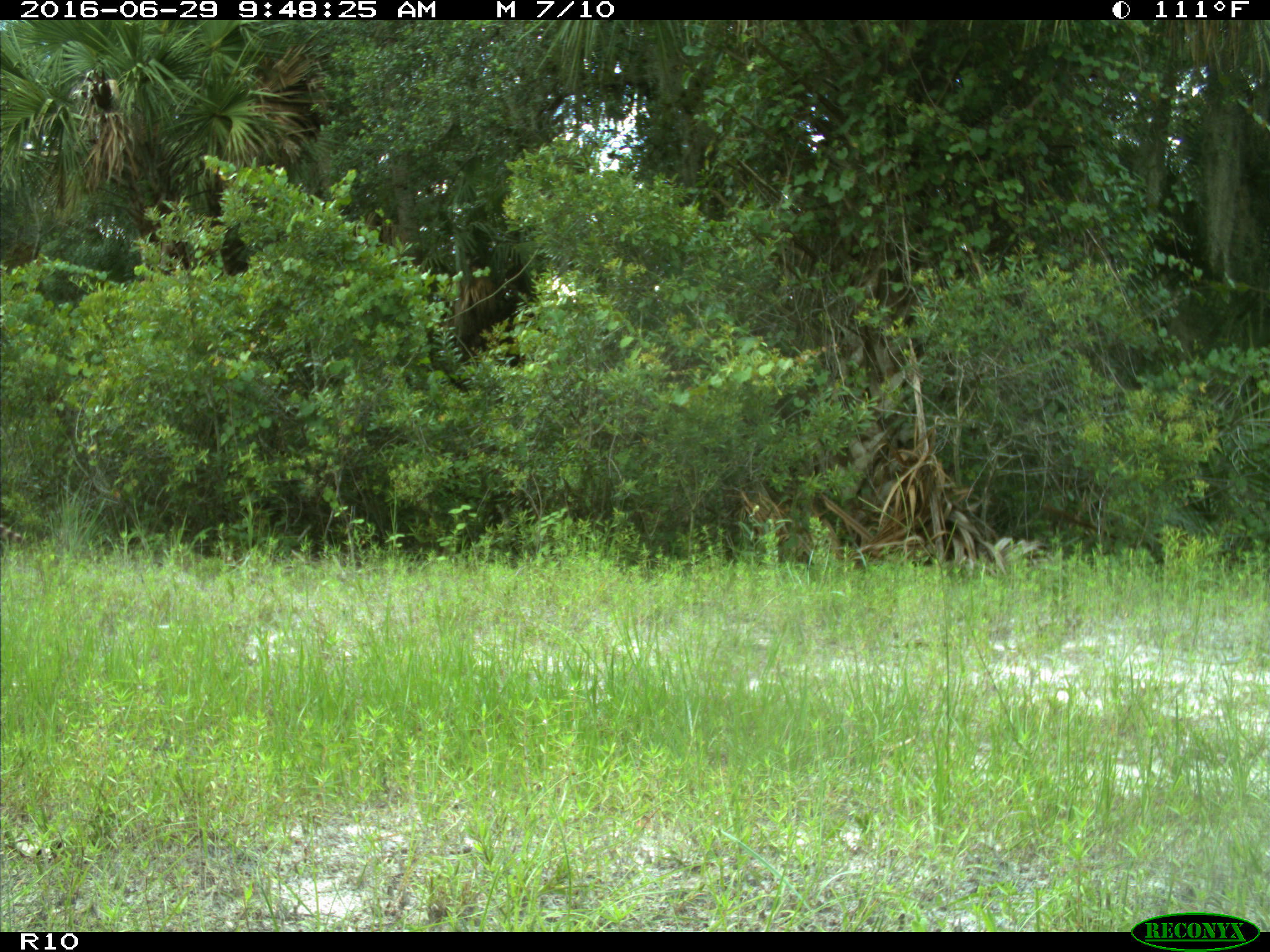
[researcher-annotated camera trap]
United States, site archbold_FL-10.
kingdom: Animalia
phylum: Chordata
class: Mammalia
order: Carnivora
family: Procyonidae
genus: Procyon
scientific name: Procyon lotor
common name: common raccoon